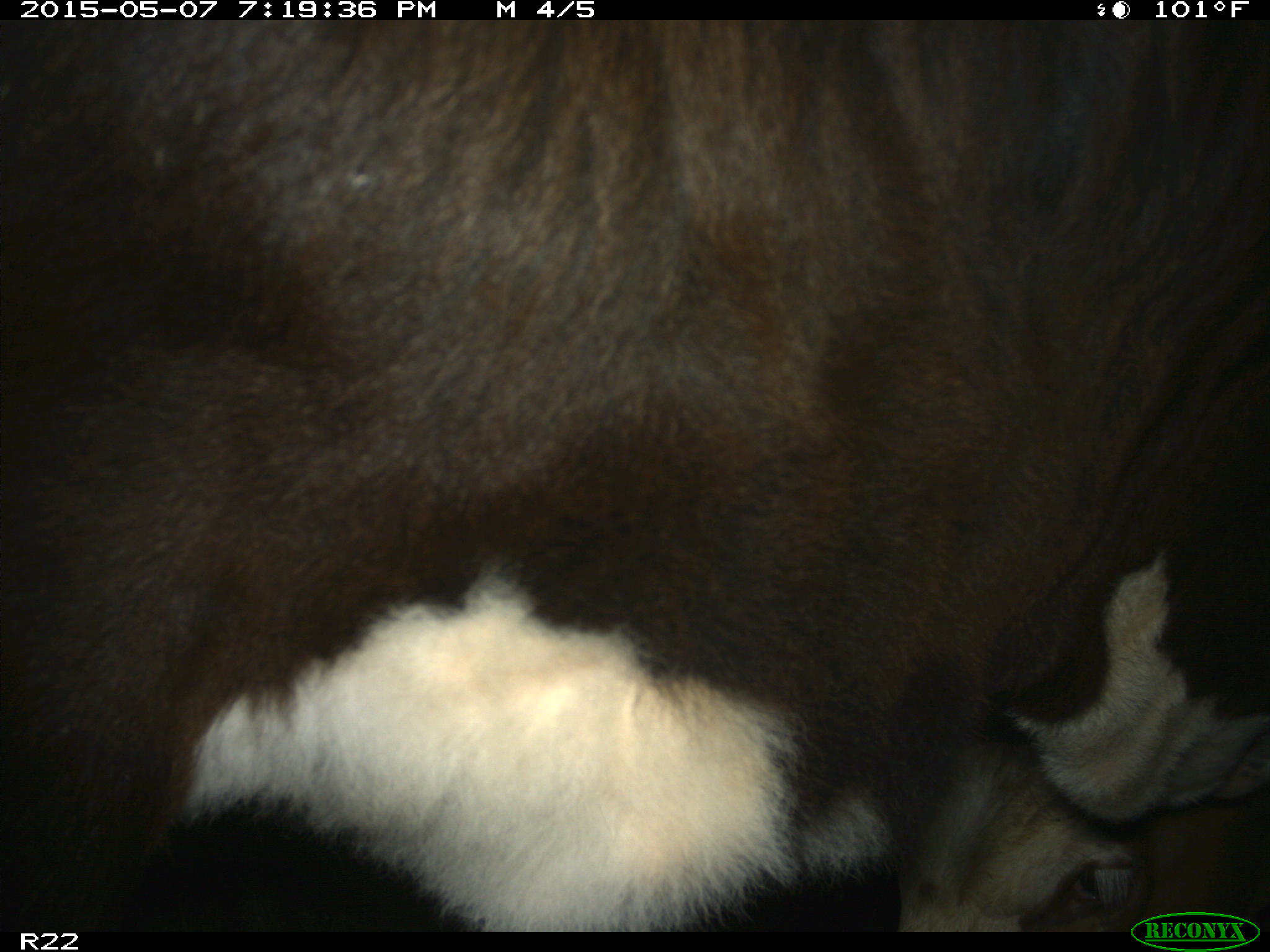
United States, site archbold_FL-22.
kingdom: Animalia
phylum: Chordata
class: Mammalia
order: Artiodactyla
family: Bovidae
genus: Bos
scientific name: Bos taurus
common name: domestic cow